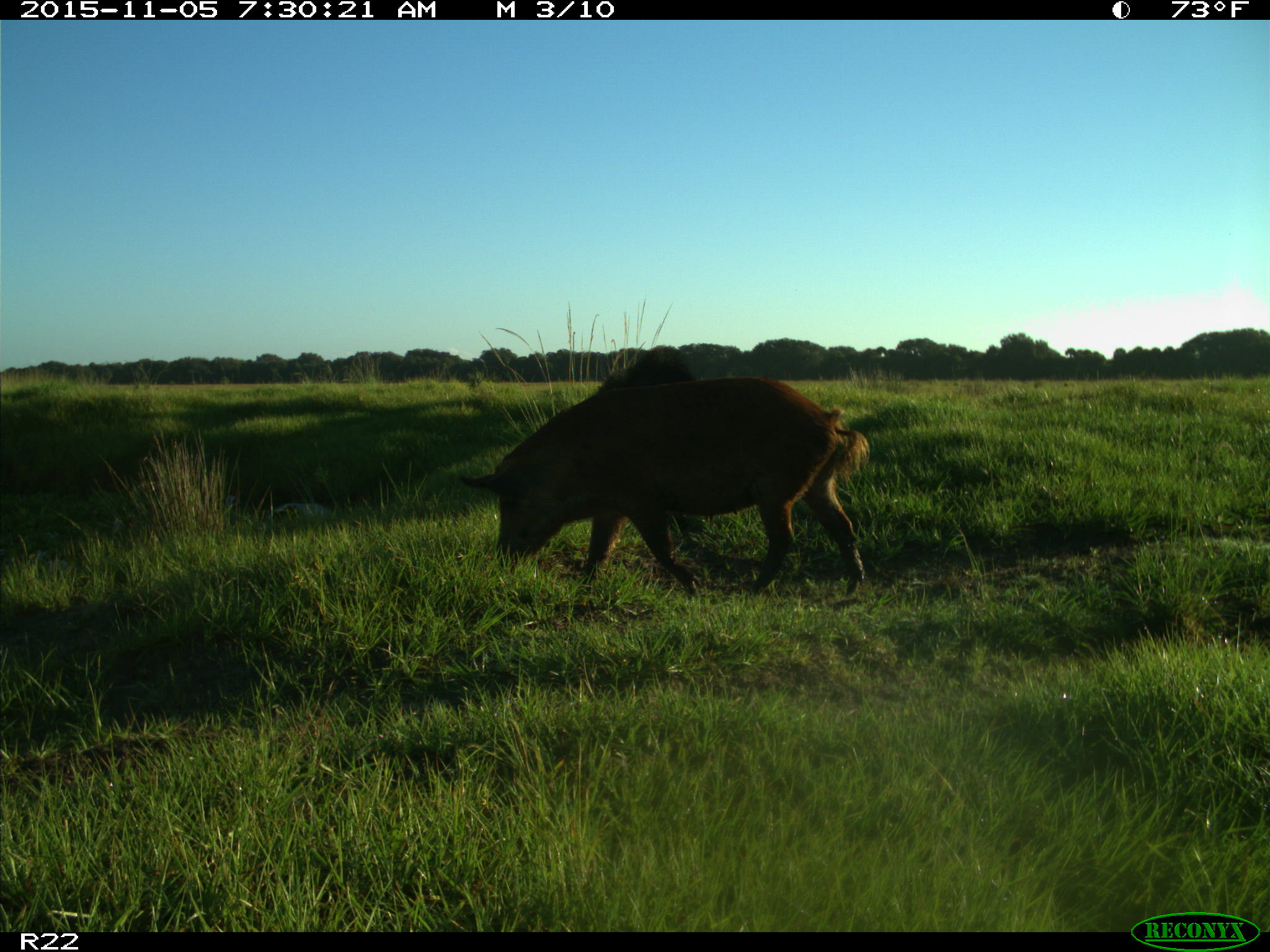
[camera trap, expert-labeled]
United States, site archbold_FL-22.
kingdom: Animalia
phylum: Chordata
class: Mammalia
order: Artiodactyla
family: Suidae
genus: Sus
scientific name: Sus scrofa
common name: wild boar